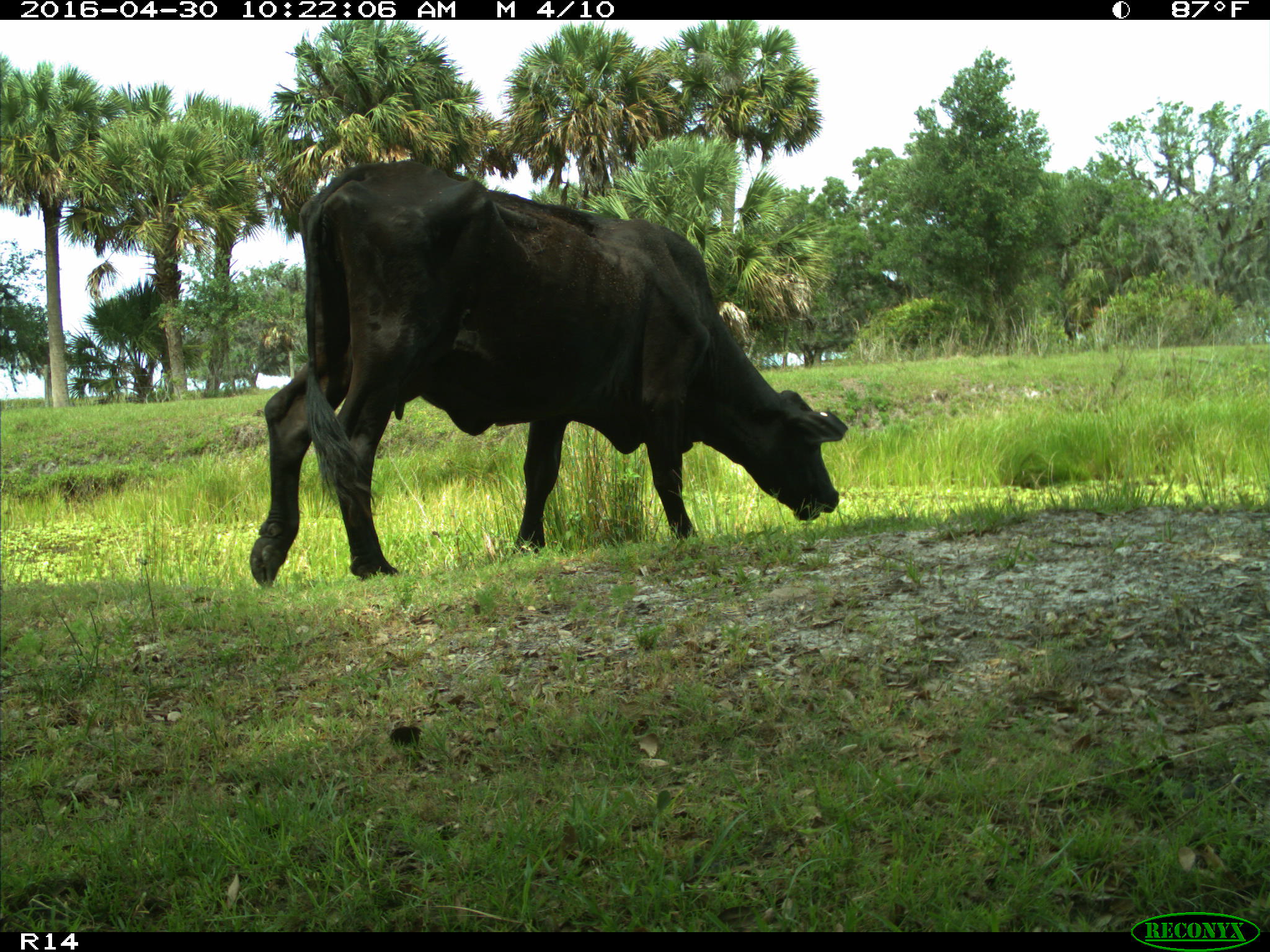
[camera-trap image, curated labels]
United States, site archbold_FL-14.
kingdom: Animalia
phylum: Chordata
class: Mammalia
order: Artiodactyla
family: Bovidae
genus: Bos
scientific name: Bos taurus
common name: domestic cow